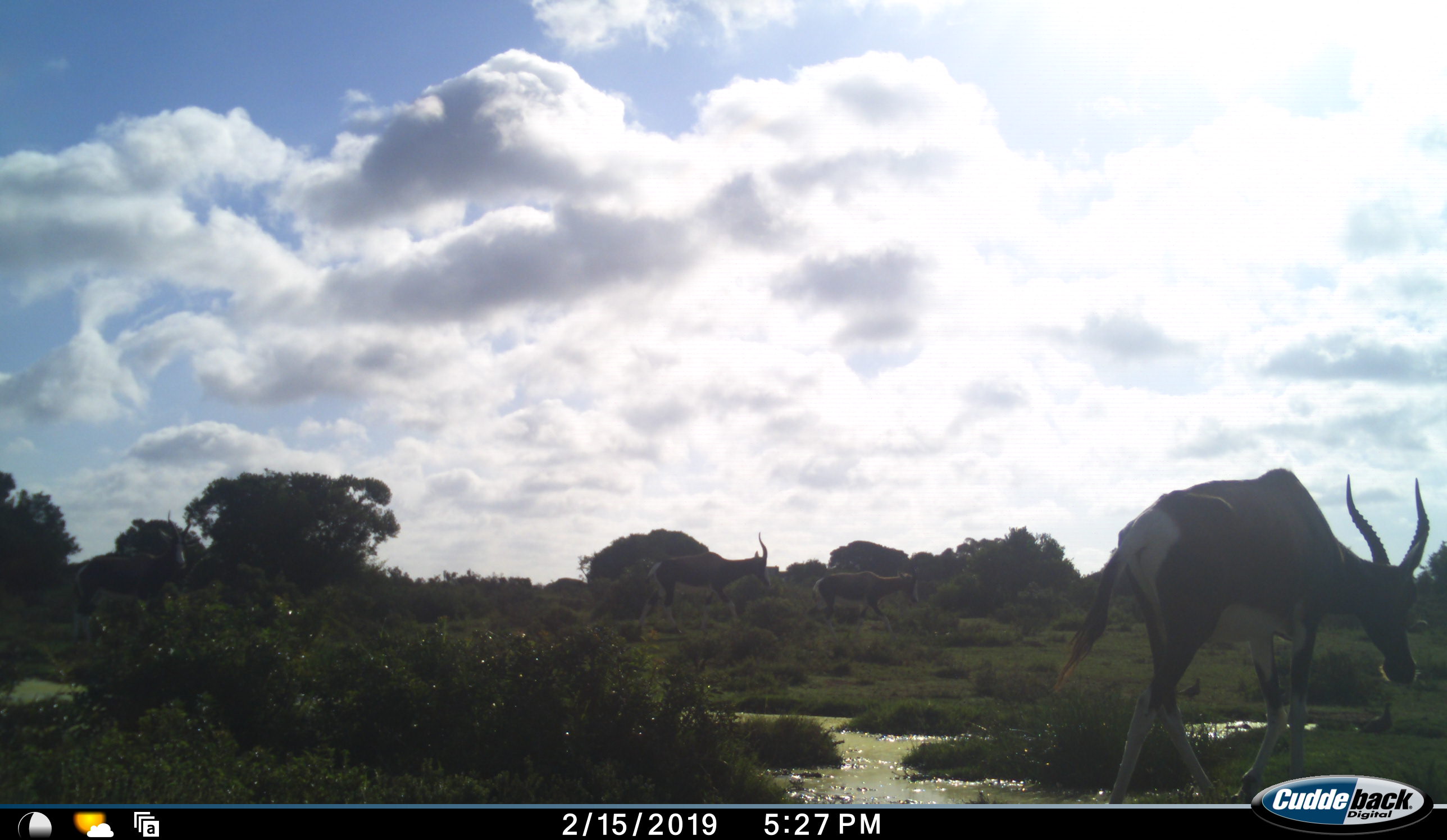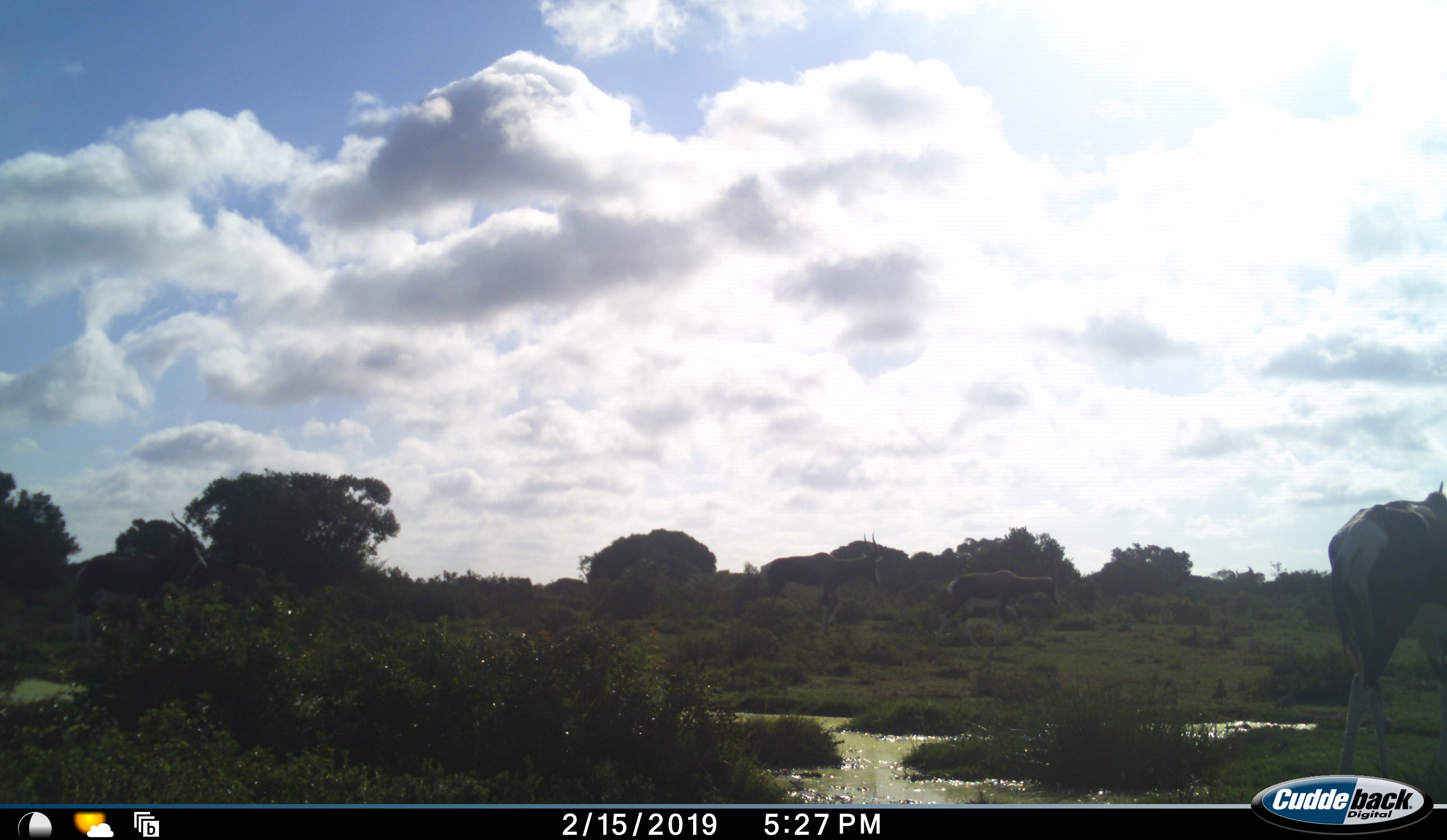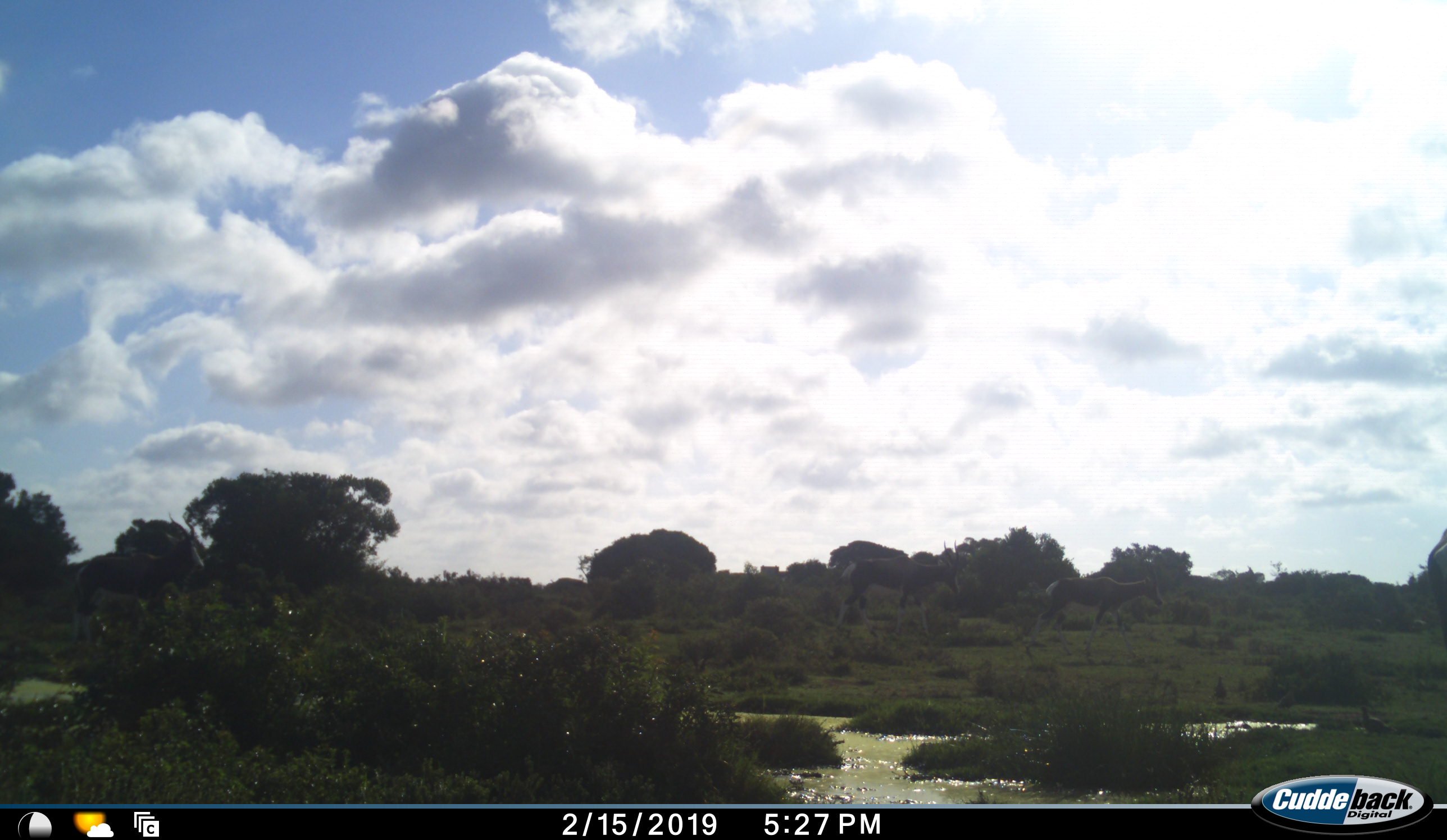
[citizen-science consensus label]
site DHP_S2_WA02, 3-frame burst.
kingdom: Animalia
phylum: Chordata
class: Mammalia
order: Artiodactyla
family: Bovidae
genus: Damaliscus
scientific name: Damaliscus pygargus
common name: bontebok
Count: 3.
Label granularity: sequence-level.